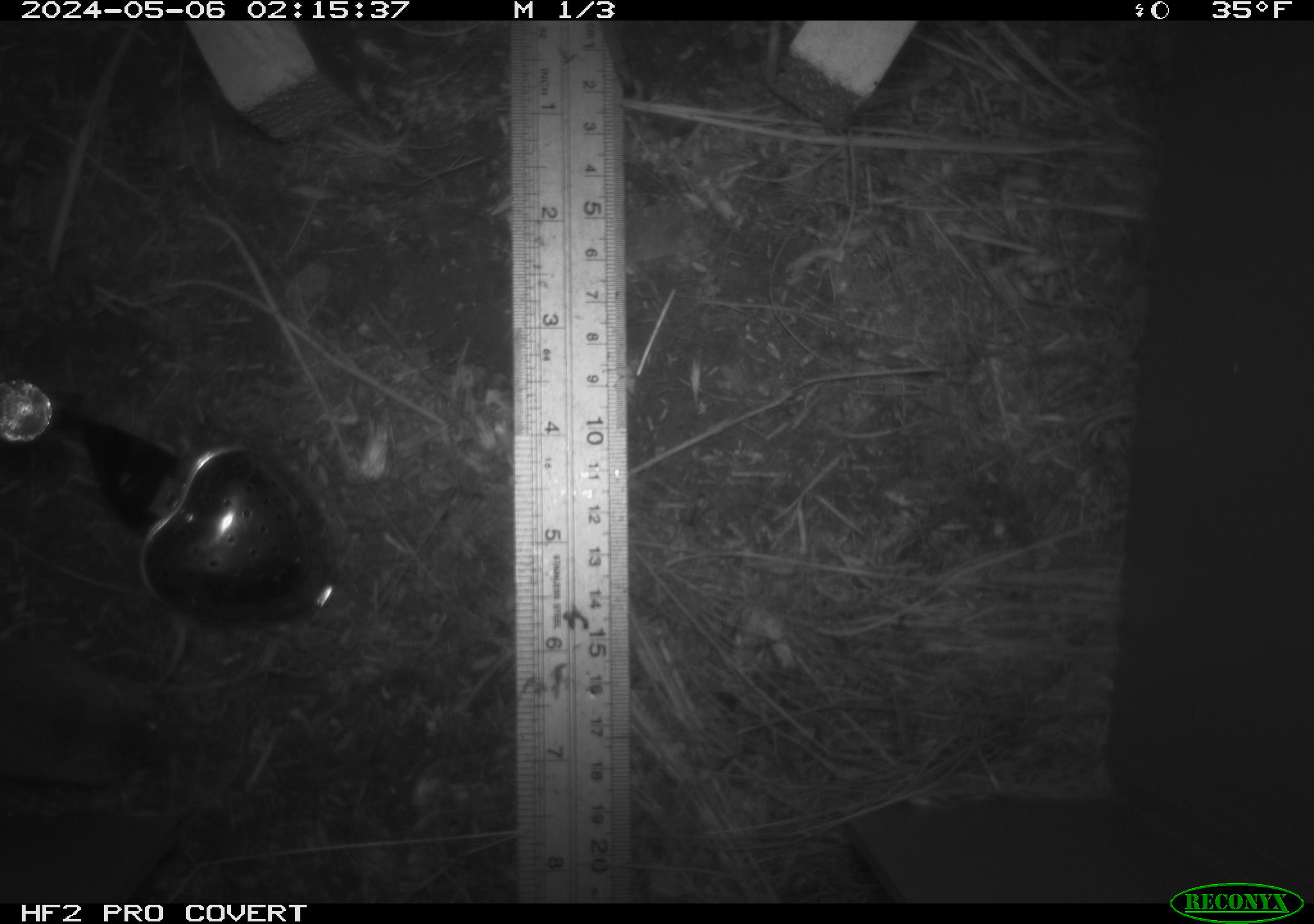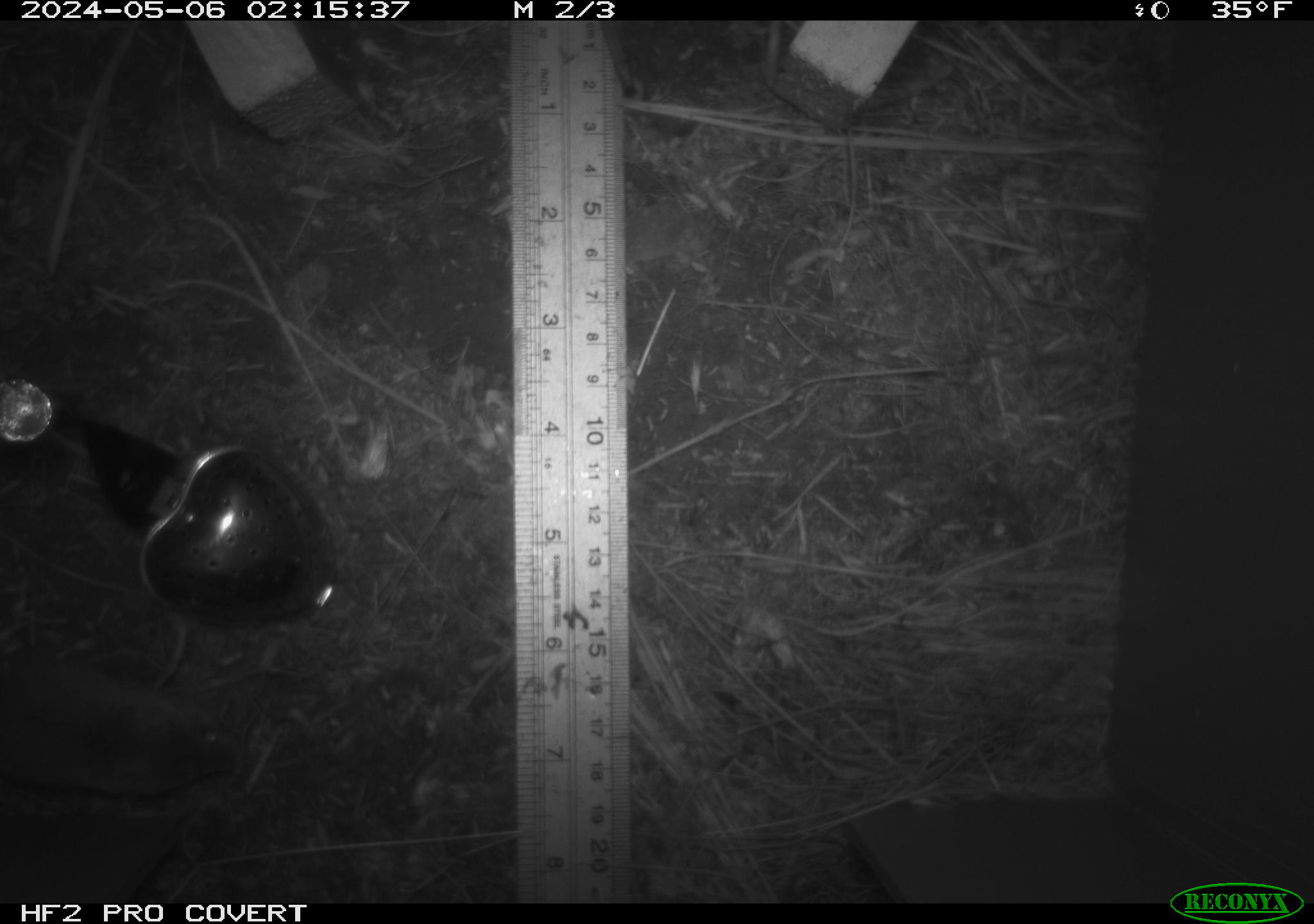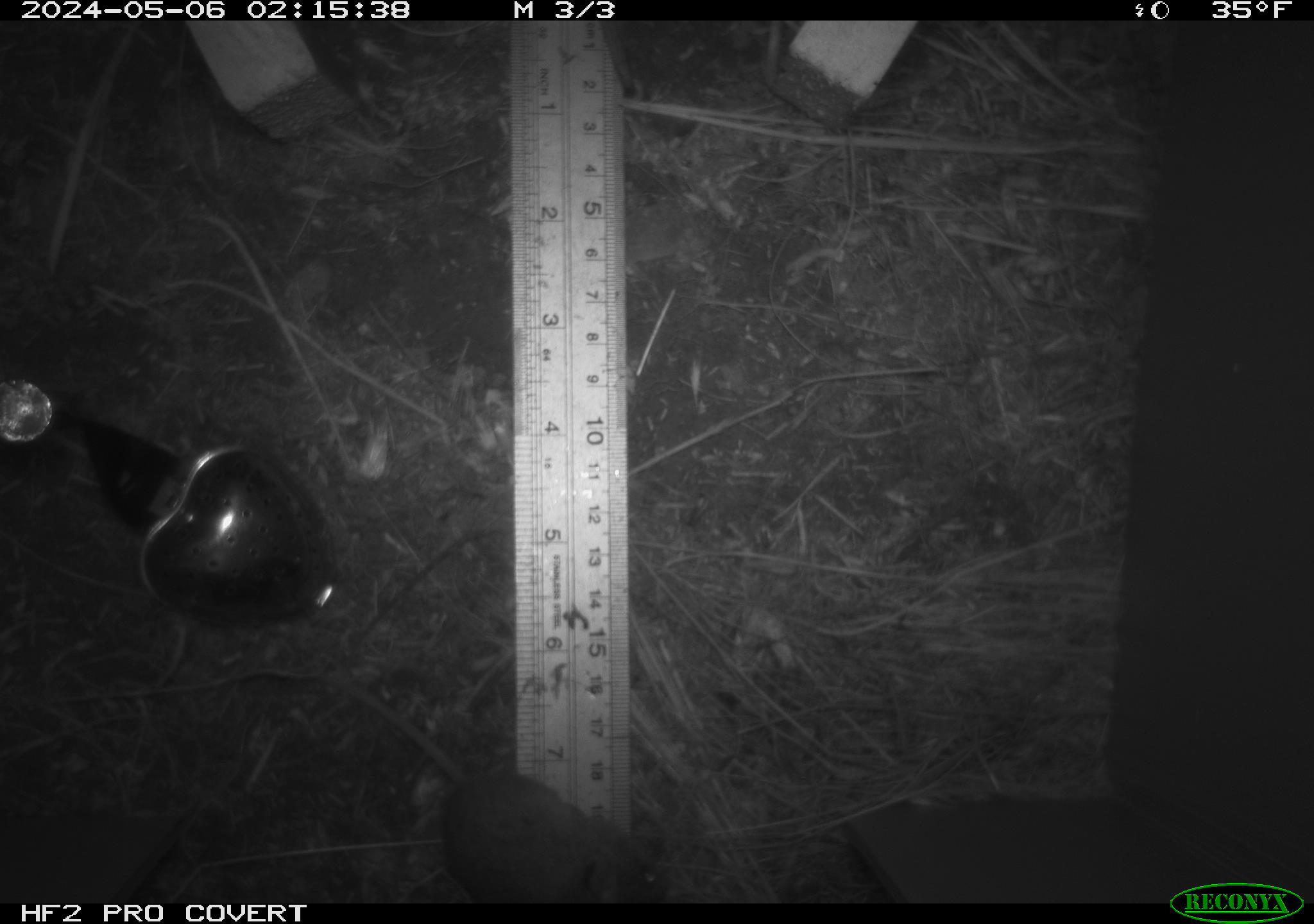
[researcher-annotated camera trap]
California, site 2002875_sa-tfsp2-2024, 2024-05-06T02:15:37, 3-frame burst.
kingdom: Animalia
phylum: Chordata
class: Mammalia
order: Rodentia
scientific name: Rodentia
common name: mouse species